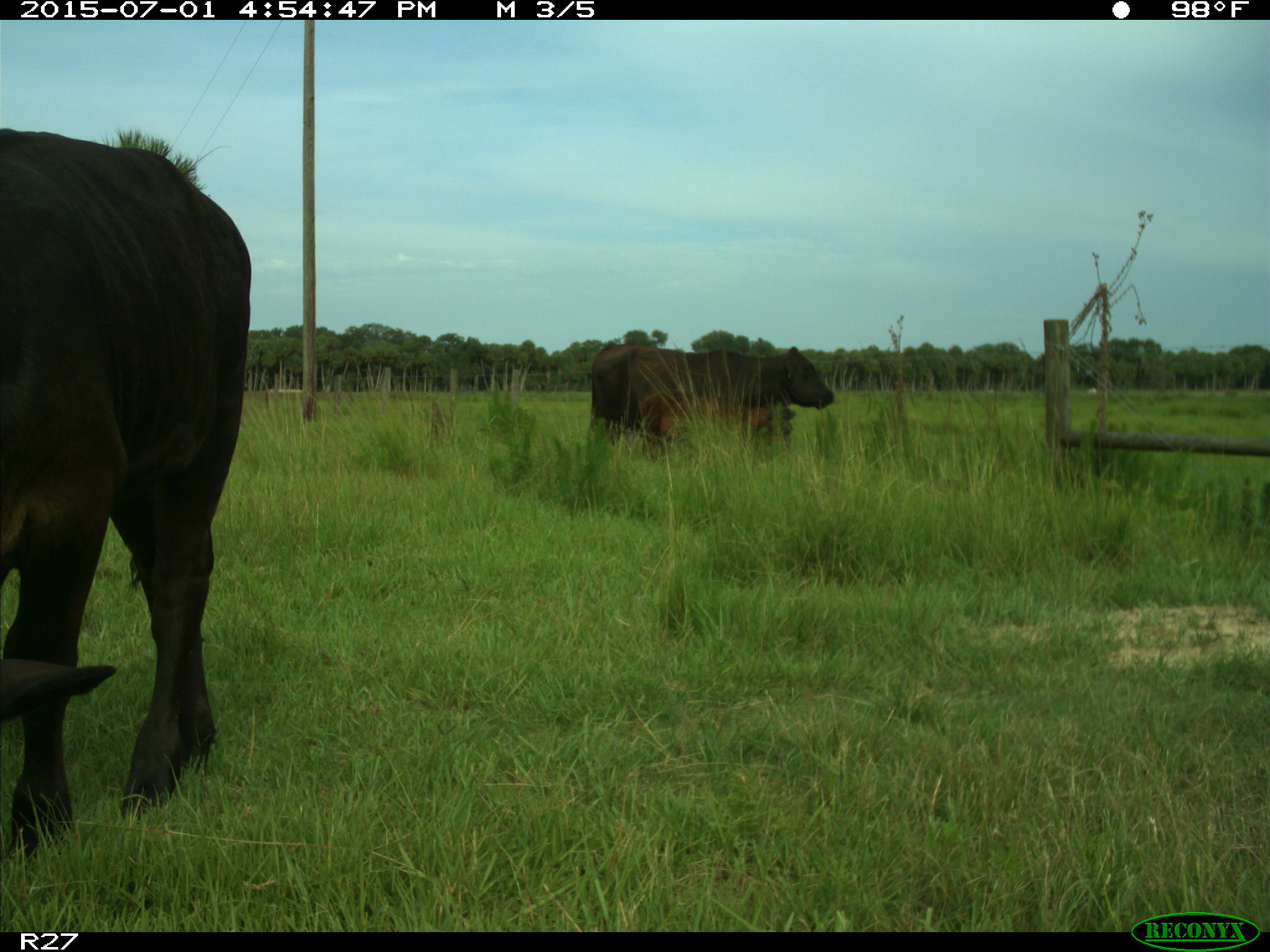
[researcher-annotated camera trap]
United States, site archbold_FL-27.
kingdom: Animalia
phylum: Chordata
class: Mammalia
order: Artiodactyla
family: Bovidae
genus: Bos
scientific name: Bos taurus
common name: domestic cow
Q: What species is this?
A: Bos taurus (domestic cow).